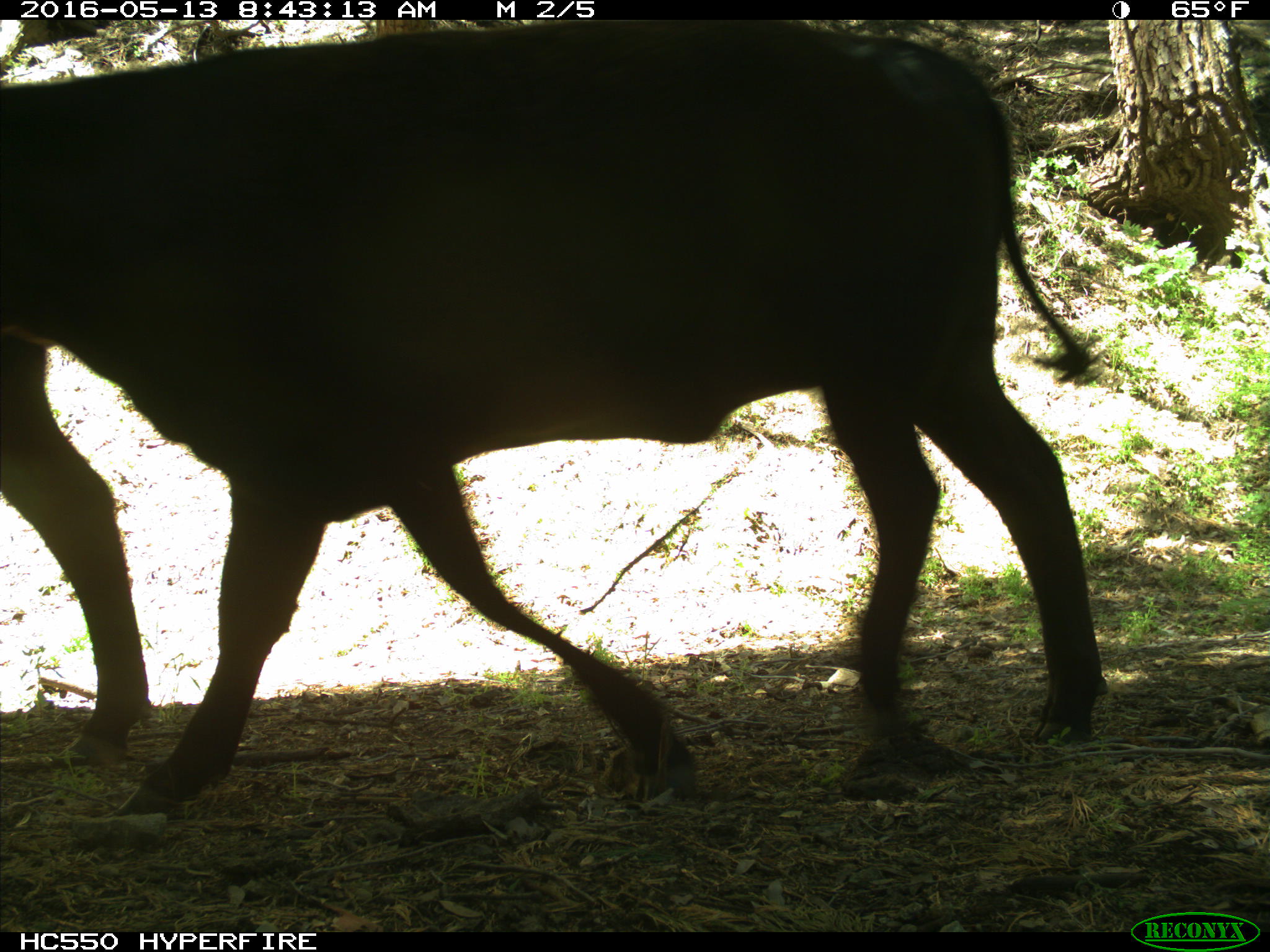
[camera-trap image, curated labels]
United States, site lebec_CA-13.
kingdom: Animalia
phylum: Chordata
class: Mammalia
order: Artiodactyla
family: Bovidae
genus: Bos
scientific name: Bos taurus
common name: domestic cow